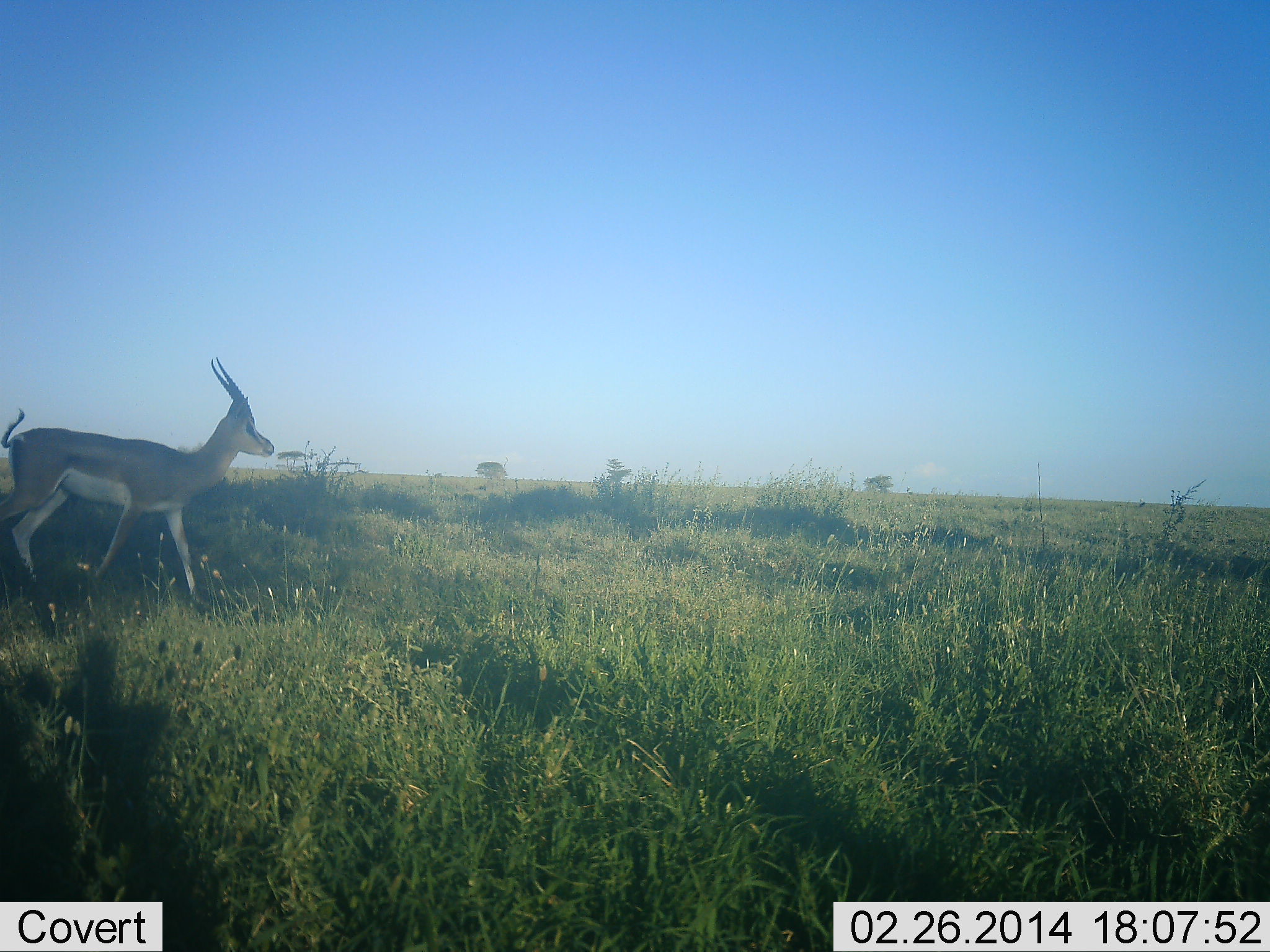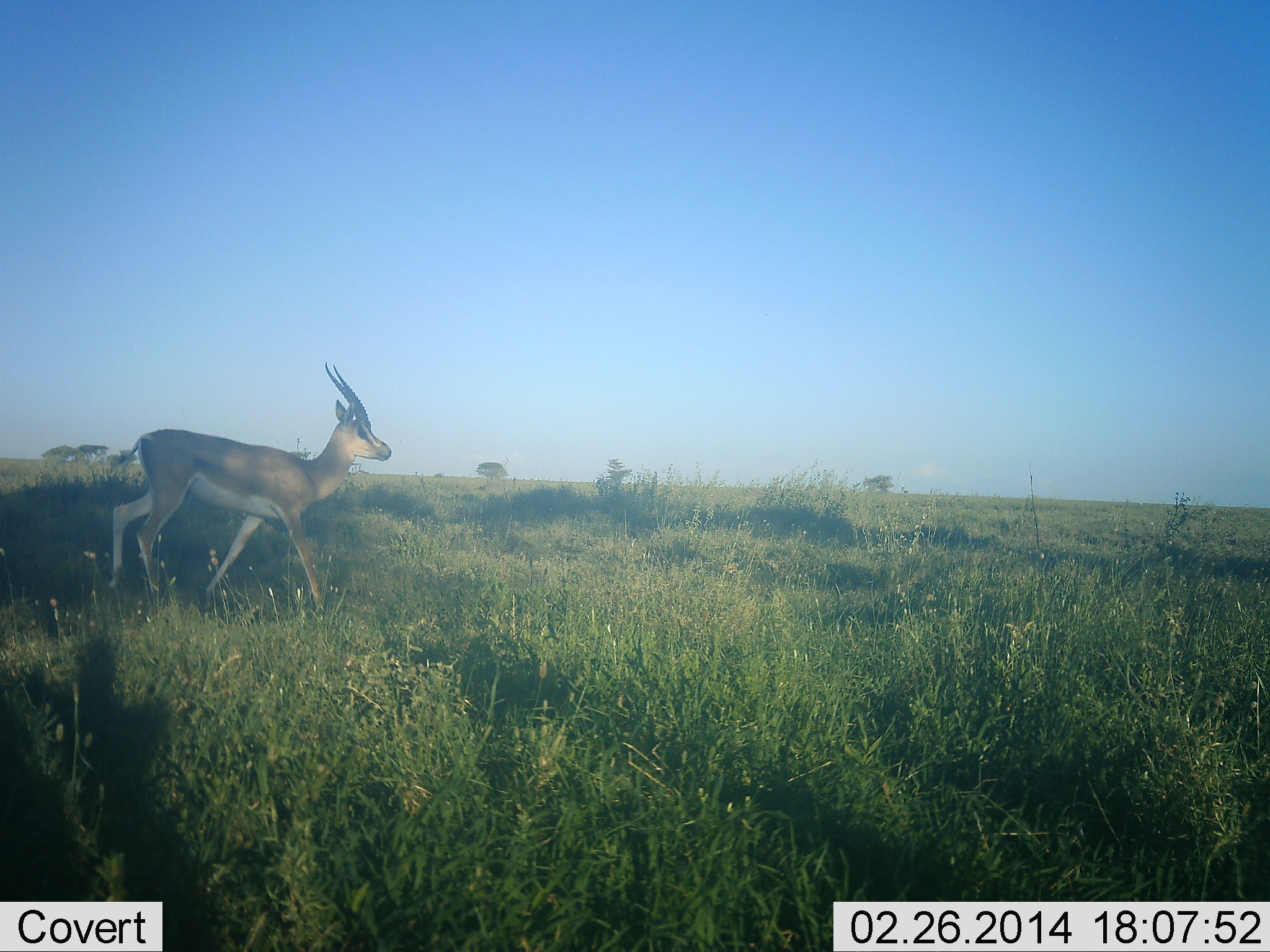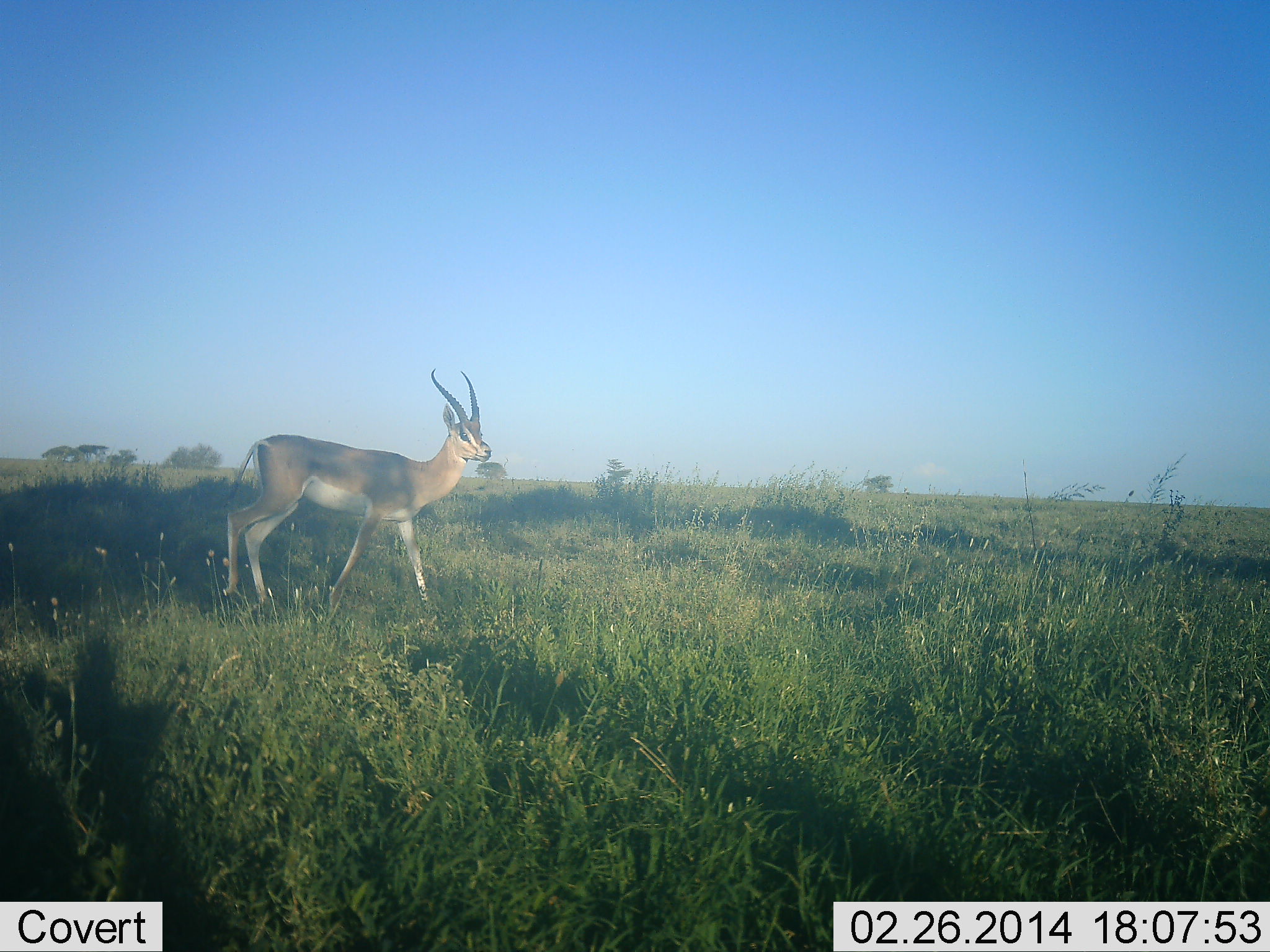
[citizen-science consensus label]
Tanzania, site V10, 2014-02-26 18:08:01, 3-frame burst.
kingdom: Animalia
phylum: Chordata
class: Mammalia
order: Artiodactyla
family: Bovidae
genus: Nanger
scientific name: Nanger granti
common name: grant's gazelle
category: gazellegrants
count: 1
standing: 0%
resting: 0%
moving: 100%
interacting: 0%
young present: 0%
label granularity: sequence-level